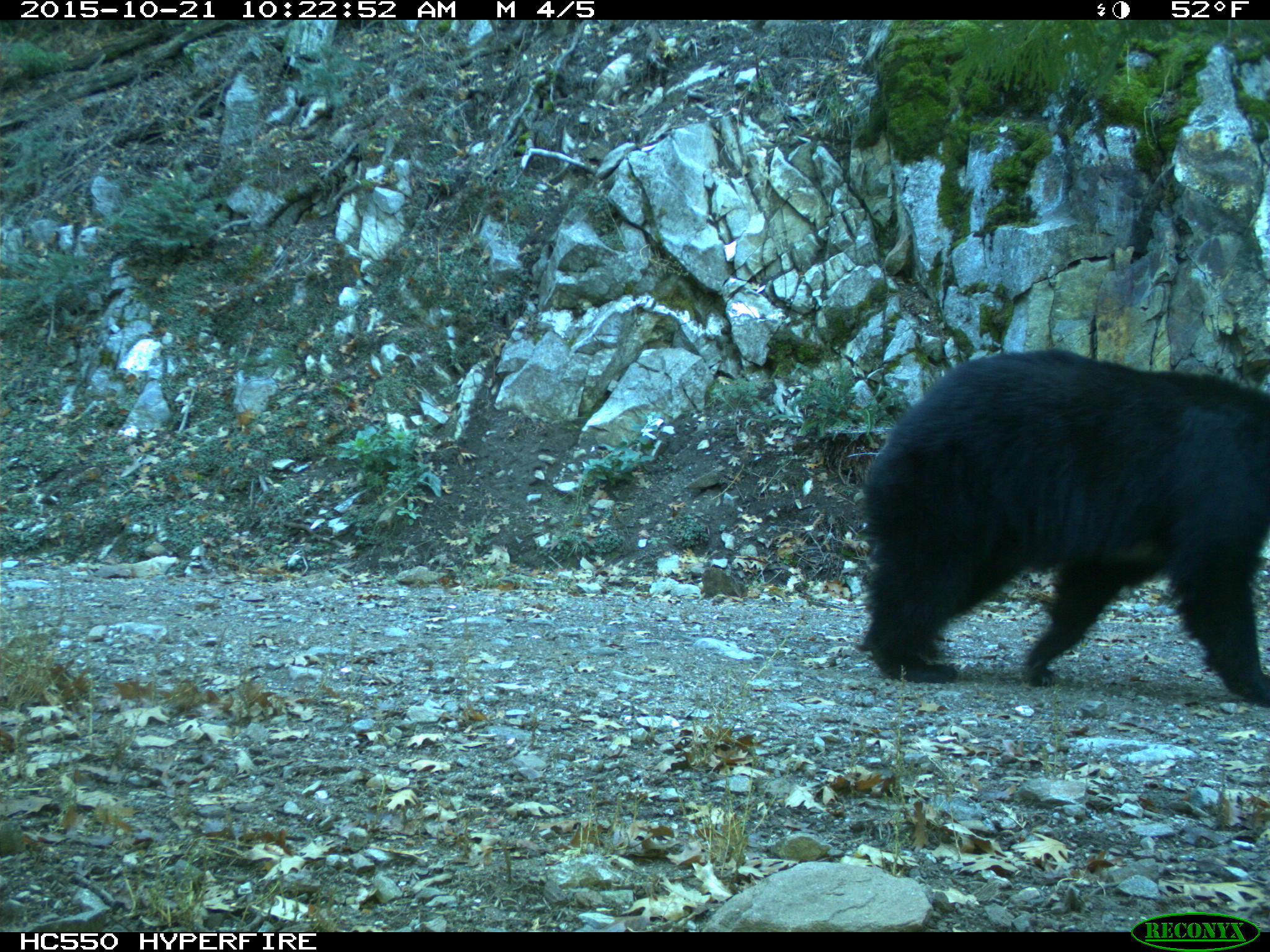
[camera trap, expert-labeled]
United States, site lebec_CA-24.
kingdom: Animalia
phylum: Chordata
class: Mammalia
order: Carnivora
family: Ursidae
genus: Ursus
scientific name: Ursus americanus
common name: american black bear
Ursus americanus (american black bear).